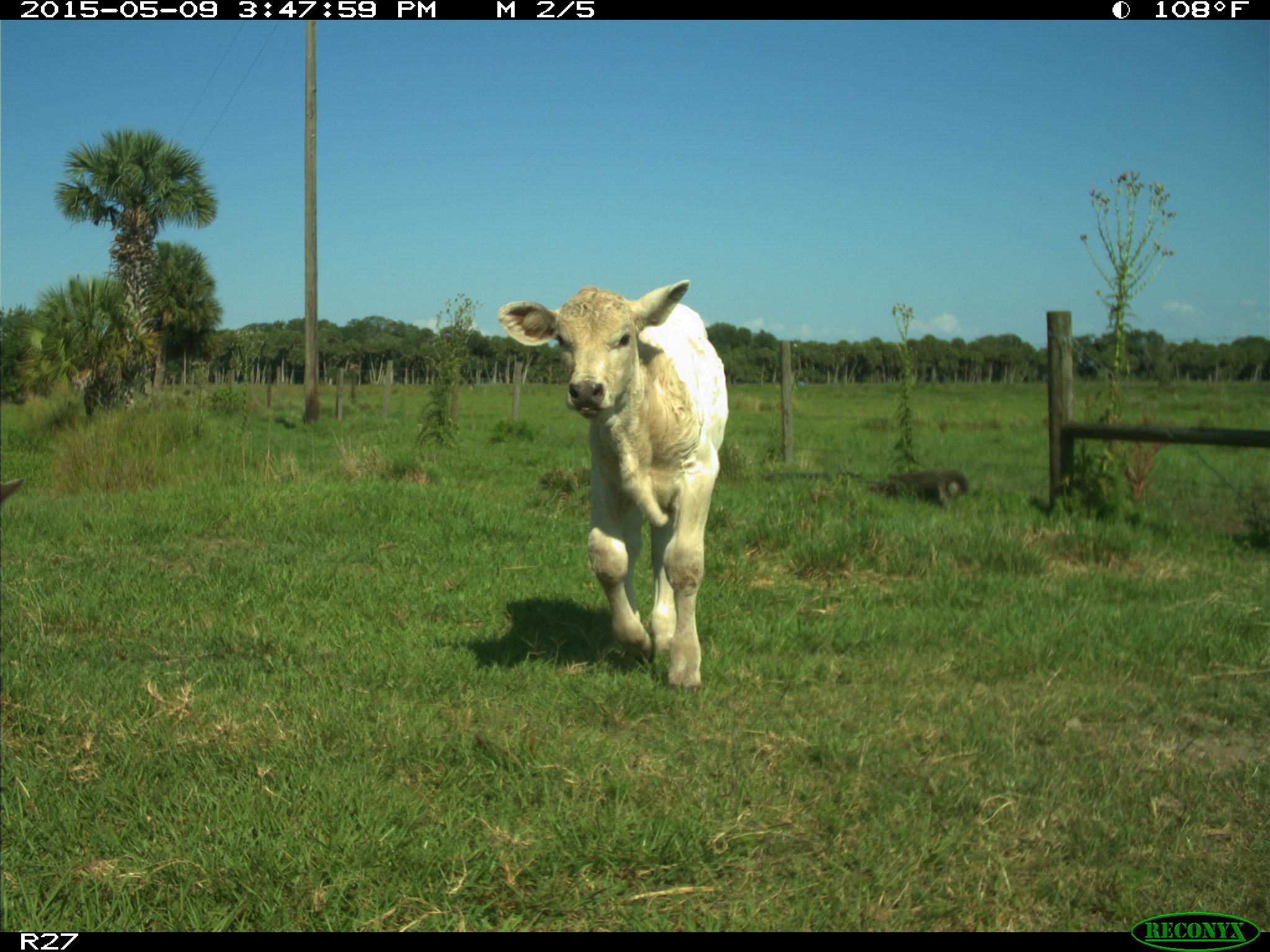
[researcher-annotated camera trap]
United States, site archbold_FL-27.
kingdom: Animalia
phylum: Chordata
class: Mammalia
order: Artiodactyla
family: Bovidae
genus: Bos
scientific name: Bos taurus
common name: domestic cow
Bos taurus (domestic cow).